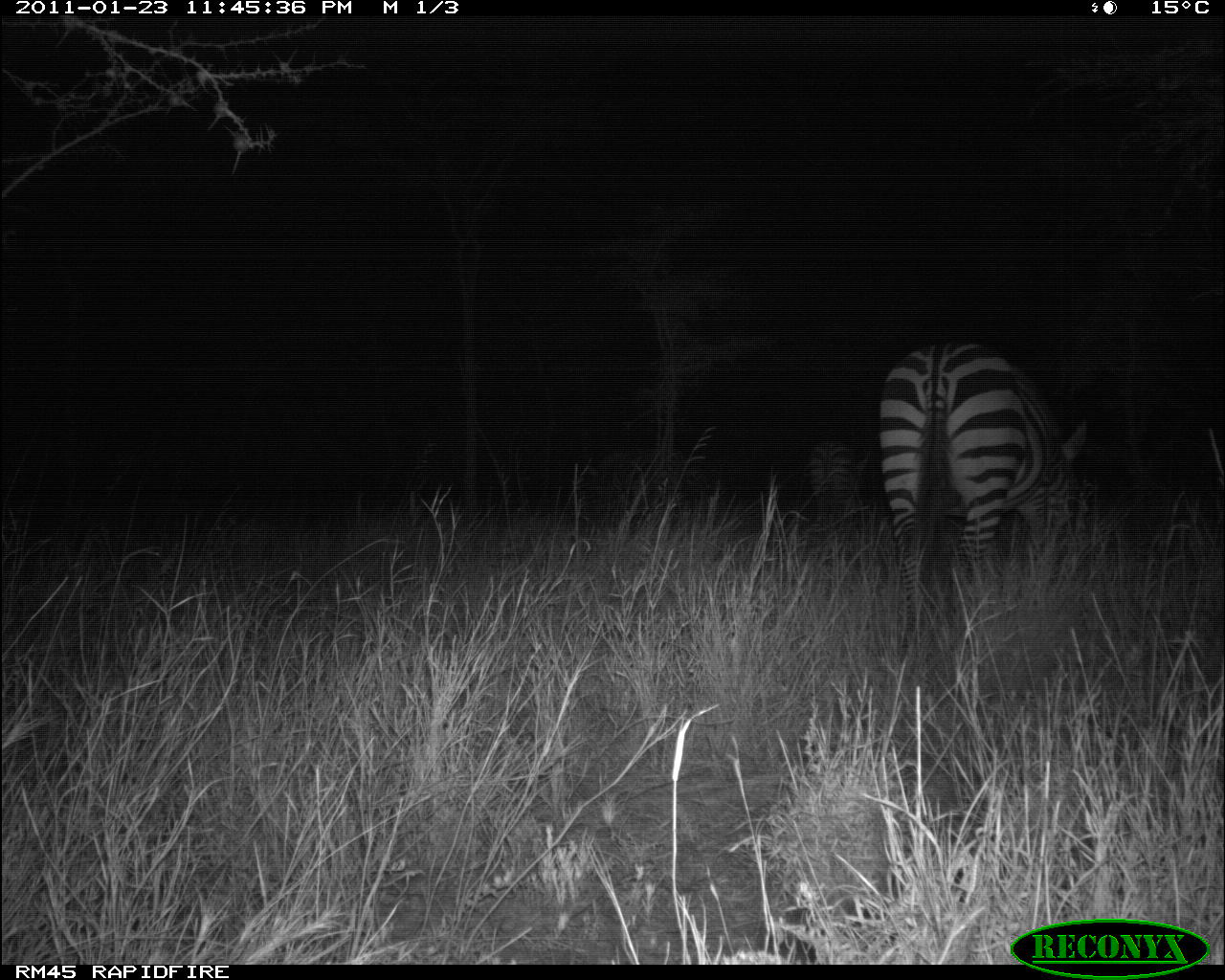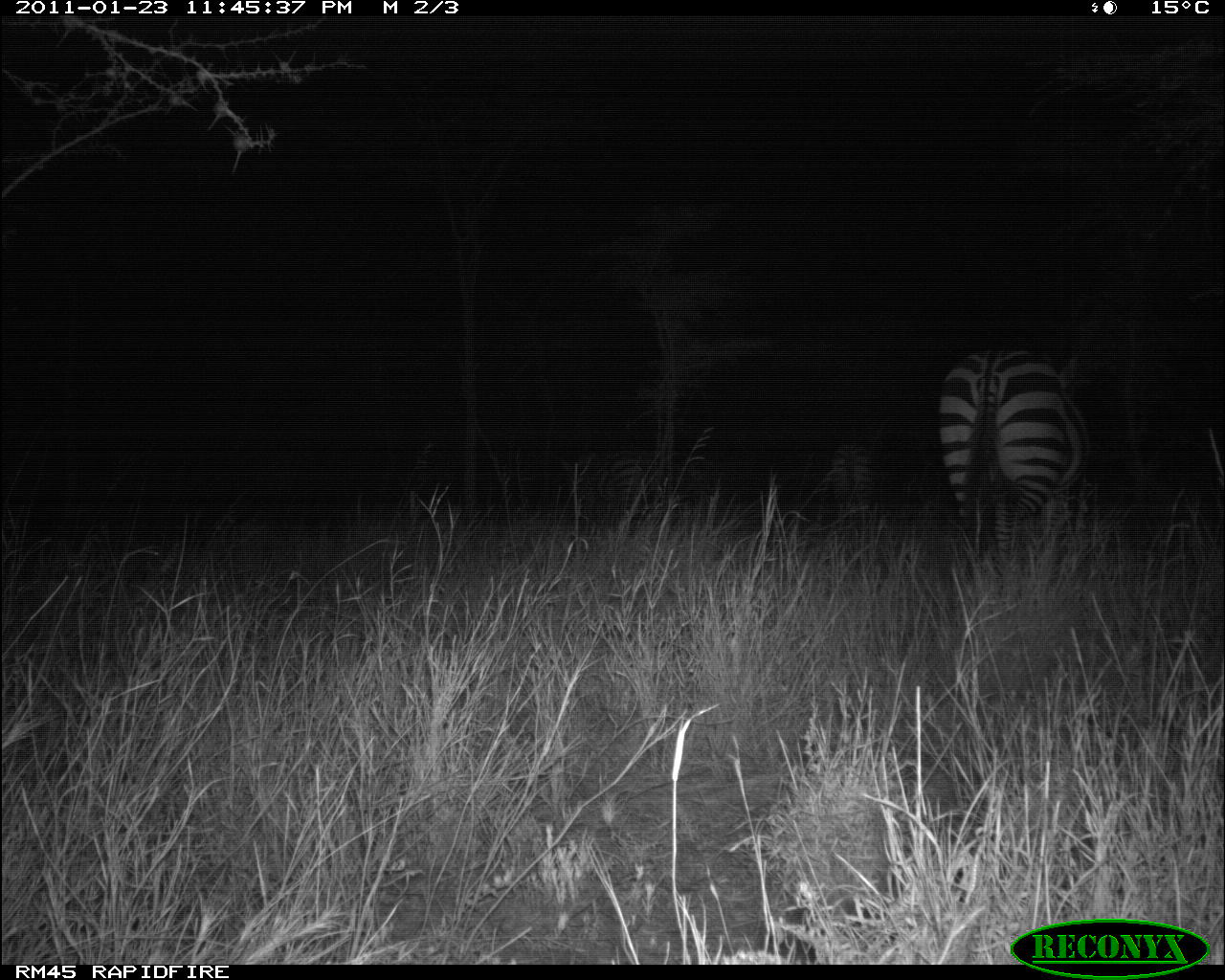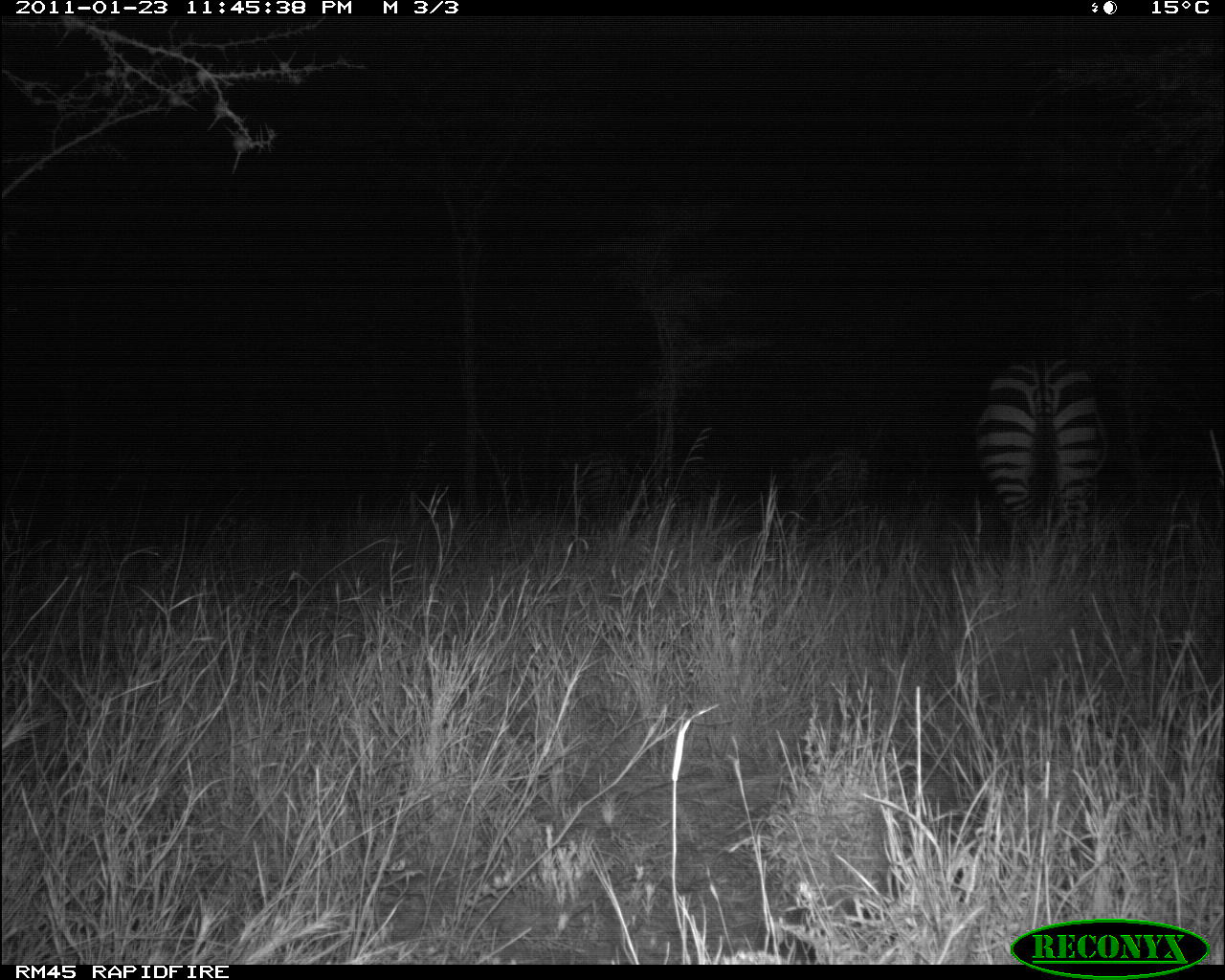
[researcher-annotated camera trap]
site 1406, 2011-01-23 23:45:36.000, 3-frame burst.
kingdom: Animalia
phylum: Chordata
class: Mammalia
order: Perissodactyla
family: Equidae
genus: Equus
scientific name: Equus quagga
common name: plains zebra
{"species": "Equus quagga (plains zebra)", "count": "1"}